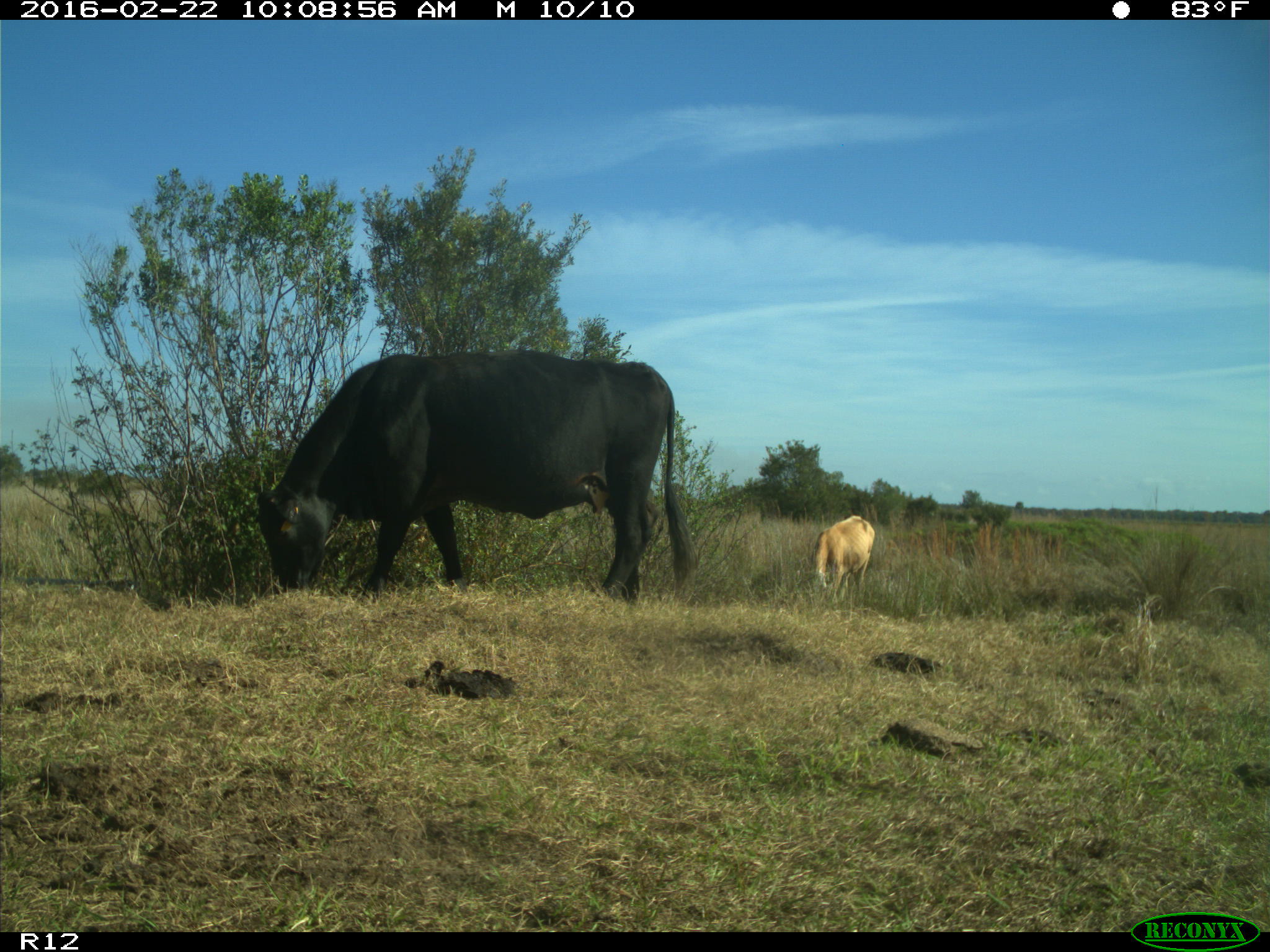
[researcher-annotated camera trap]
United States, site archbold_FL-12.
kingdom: Animalia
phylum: Chordata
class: Mammalia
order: Artiodactyla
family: Bovidae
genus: Bos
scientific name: Bos taurus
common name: domestic cow